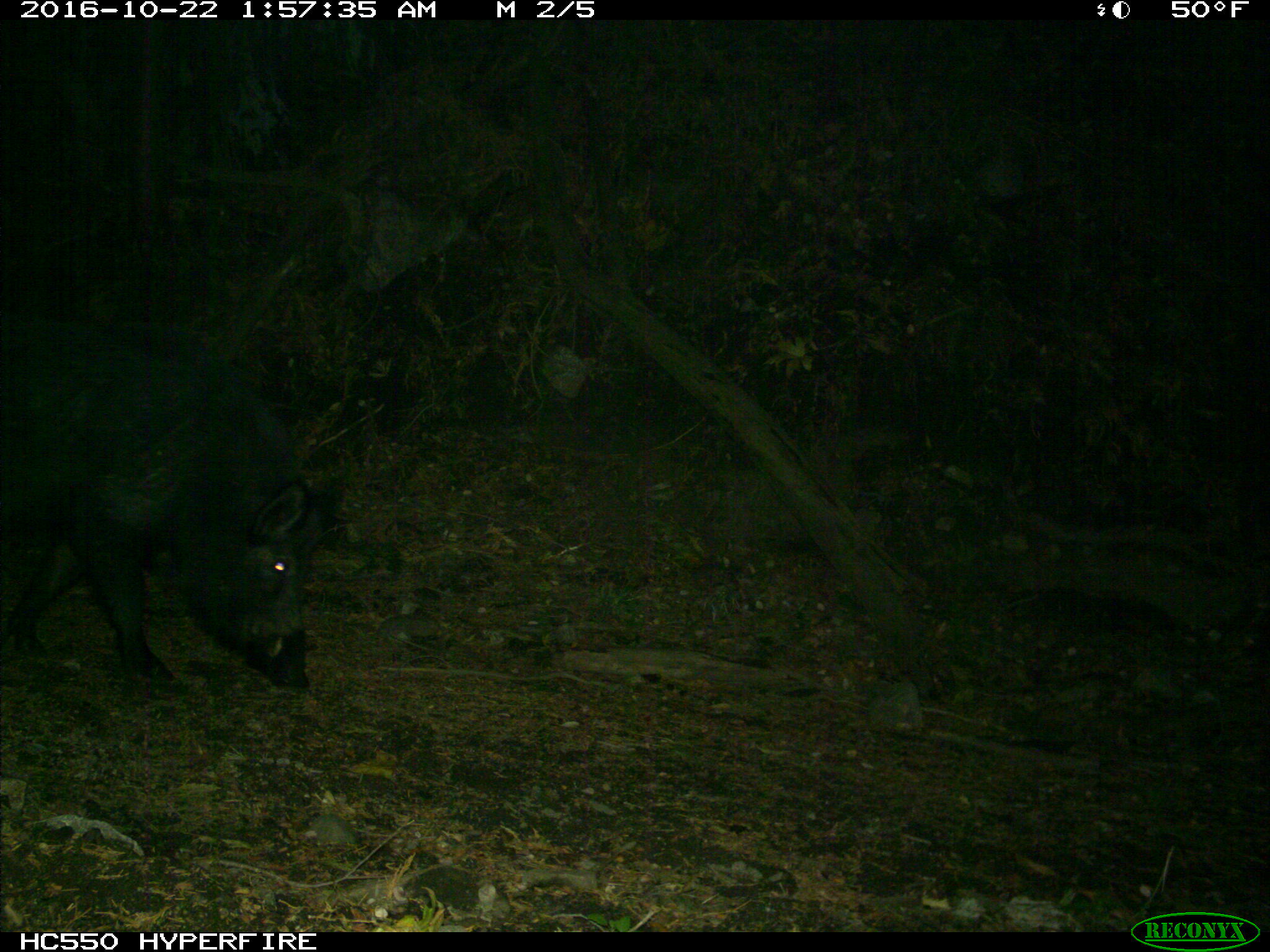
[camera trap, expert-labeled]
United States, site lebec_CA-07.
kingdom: Animalia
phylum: Chordata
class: Mammalia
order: Artiodactyla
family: Suidae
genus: Sus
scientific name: Sus scrofa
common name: wild boar